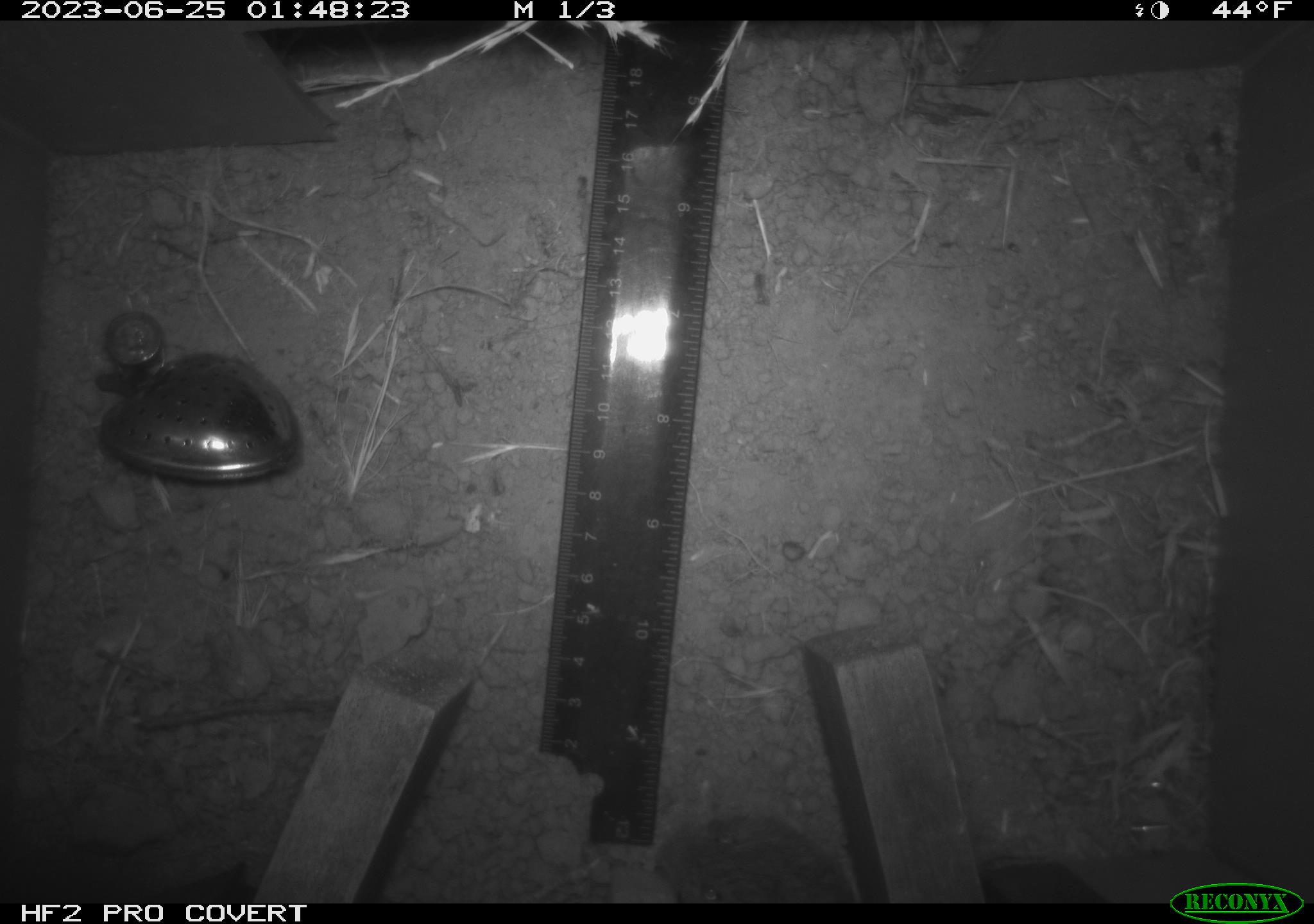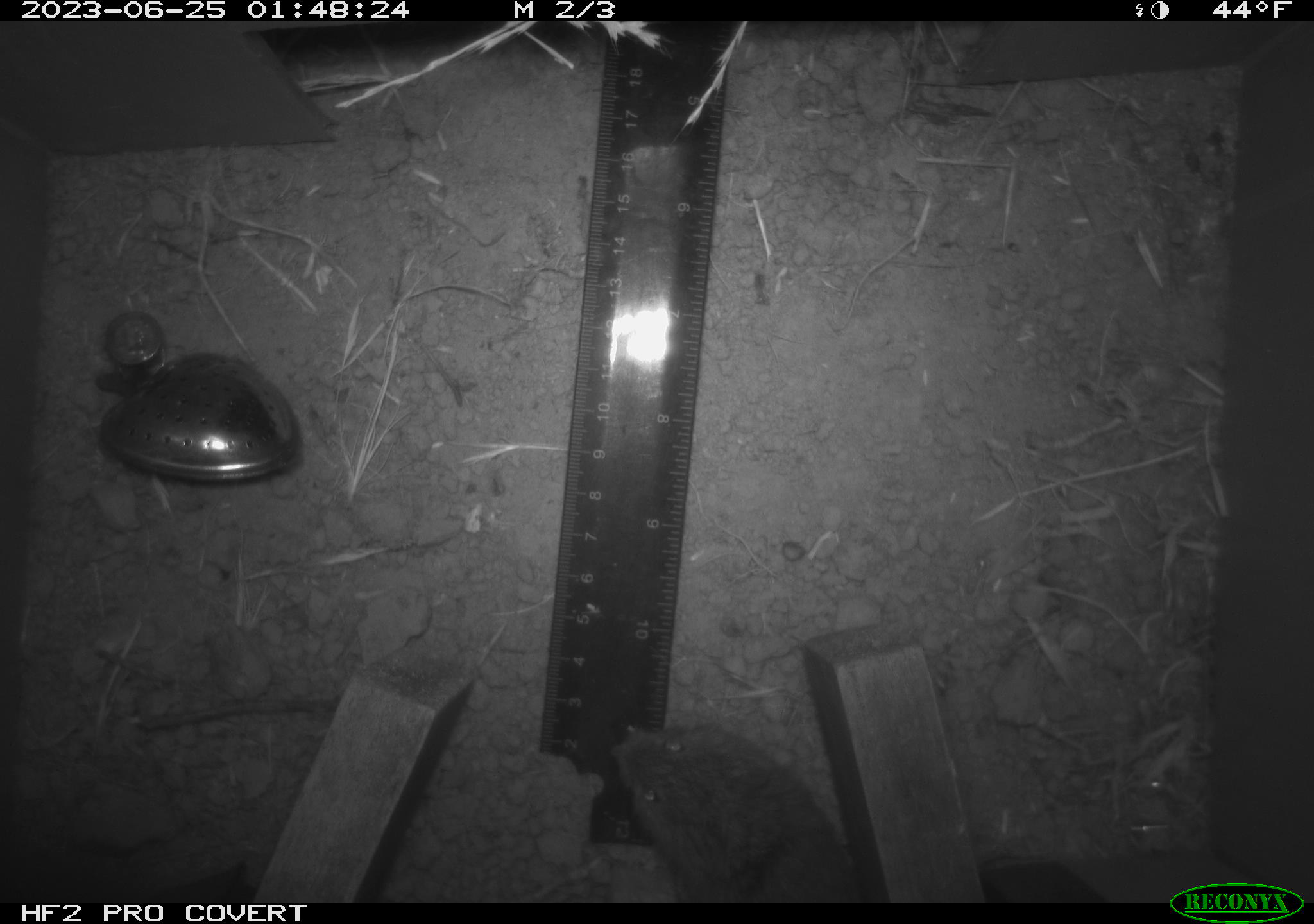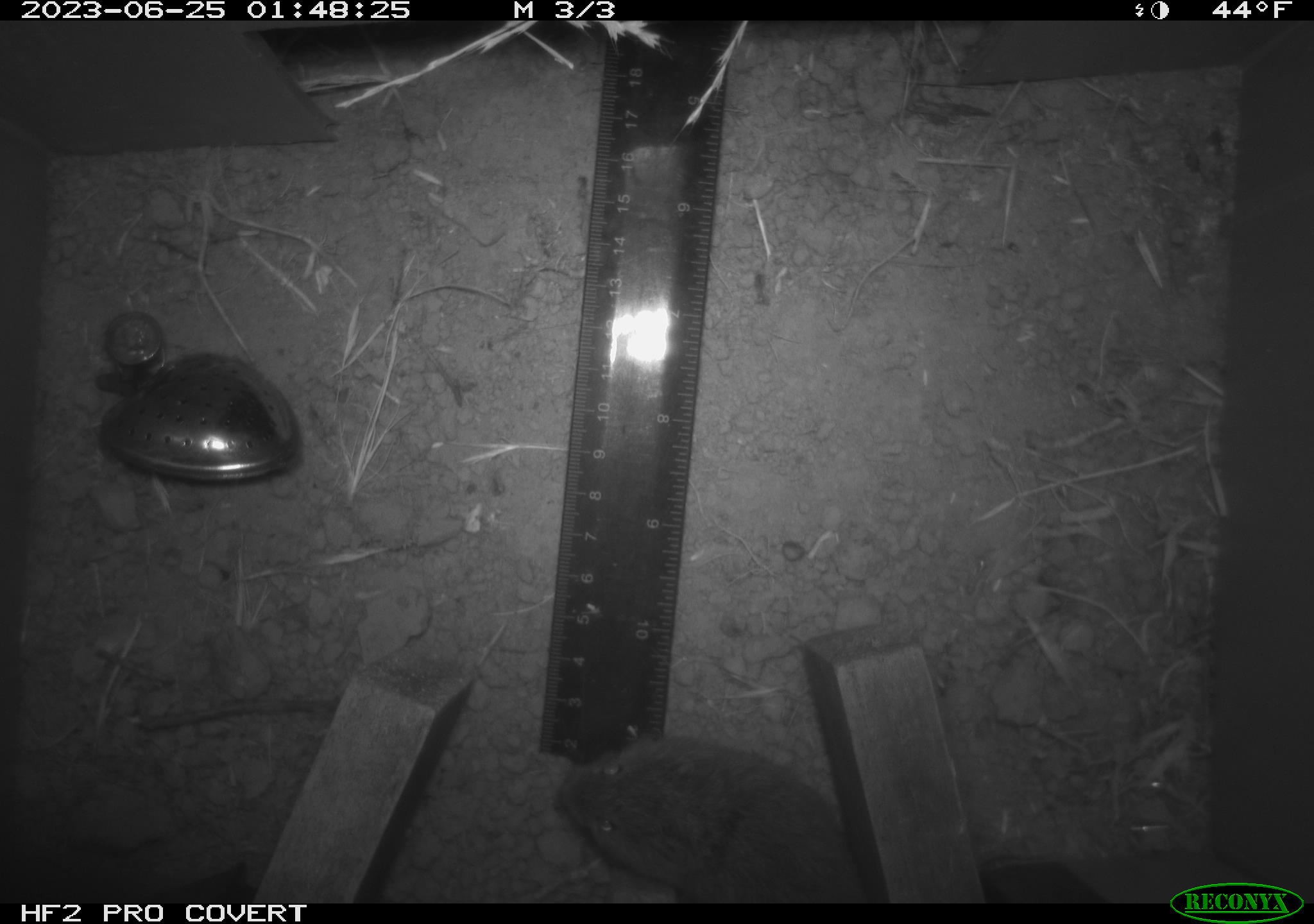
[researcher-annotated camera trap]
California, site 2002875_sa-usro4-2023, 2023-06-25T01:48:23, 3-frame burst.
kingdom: Animalia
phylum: Chordata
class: Mammalia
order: Rodentia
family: Cricetidae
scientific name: Arvicolinae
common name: voles, lemmings, and muskrats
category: arvicolinae subfamily